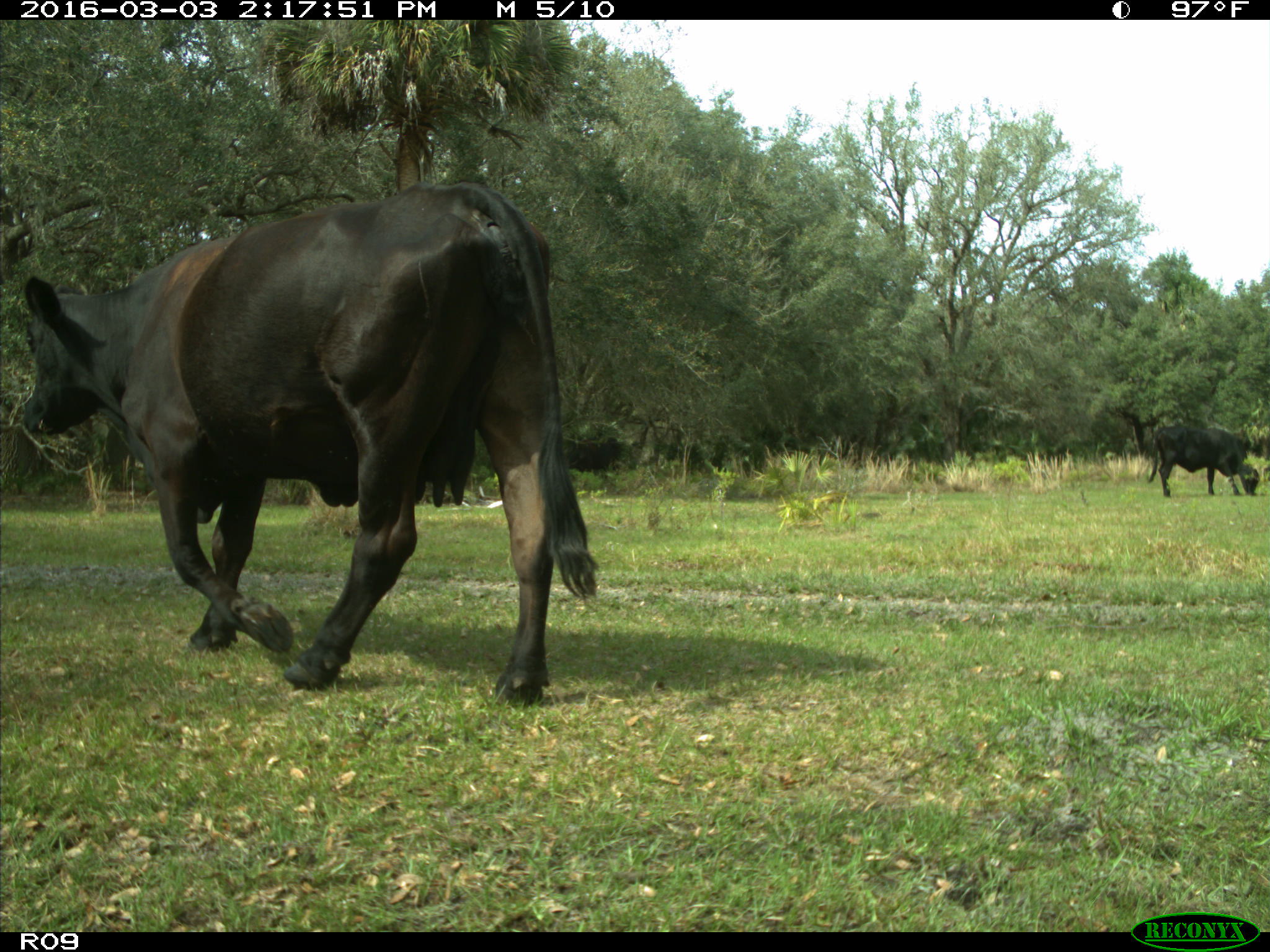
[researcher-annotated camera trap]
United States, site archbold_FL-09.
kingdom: Animalia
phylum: Chordata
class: Mammalia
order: Artiodactyla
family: Bovidae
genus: Bos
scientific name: Bos taurus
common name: domestic cow